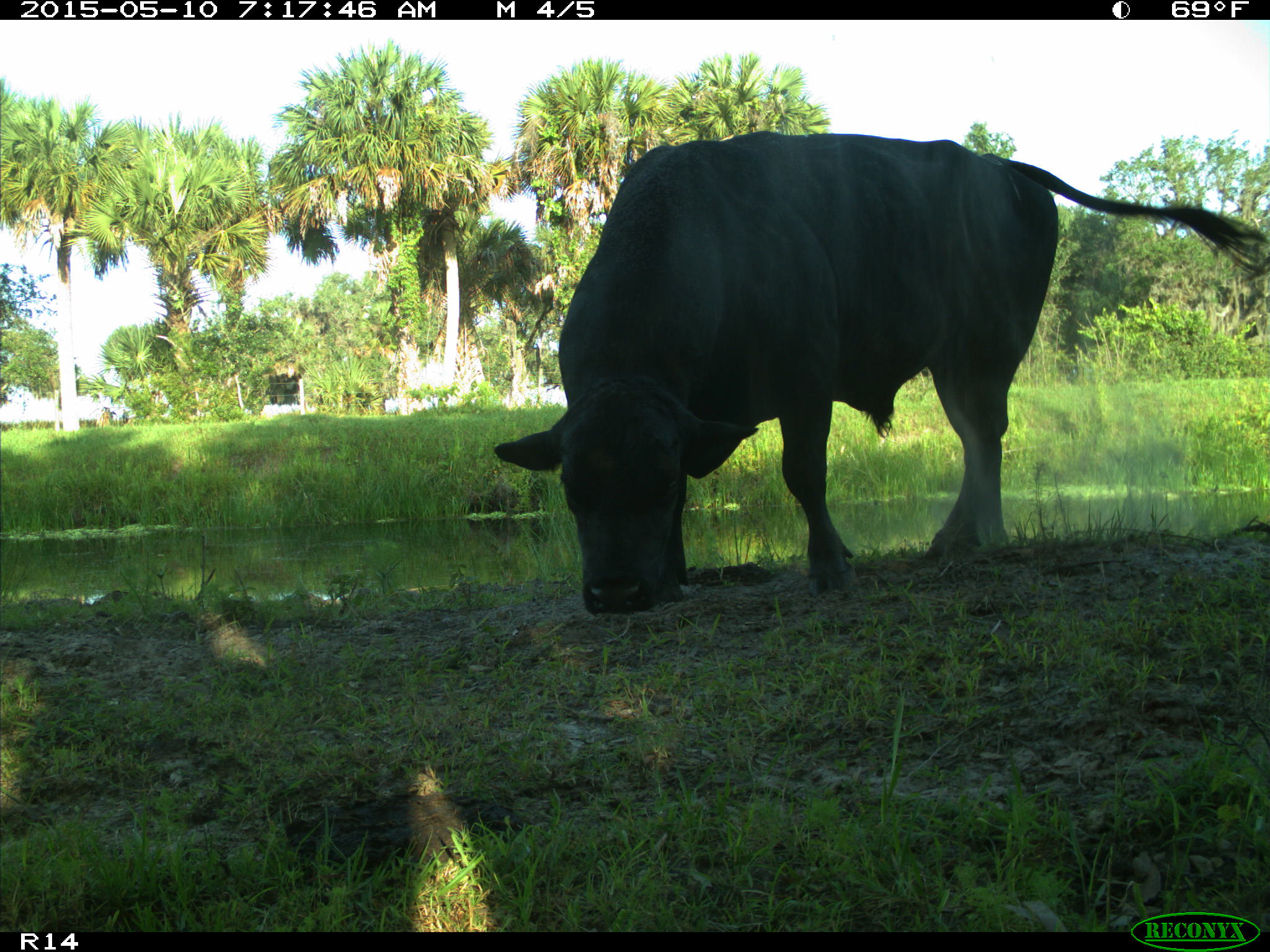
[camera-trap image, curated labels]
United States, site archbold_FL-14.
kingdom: Animalia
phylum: Chordata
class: Mammalia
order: Artiodactyla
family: Bovidae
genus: Bos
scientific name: Bos taurus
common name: domestic cow